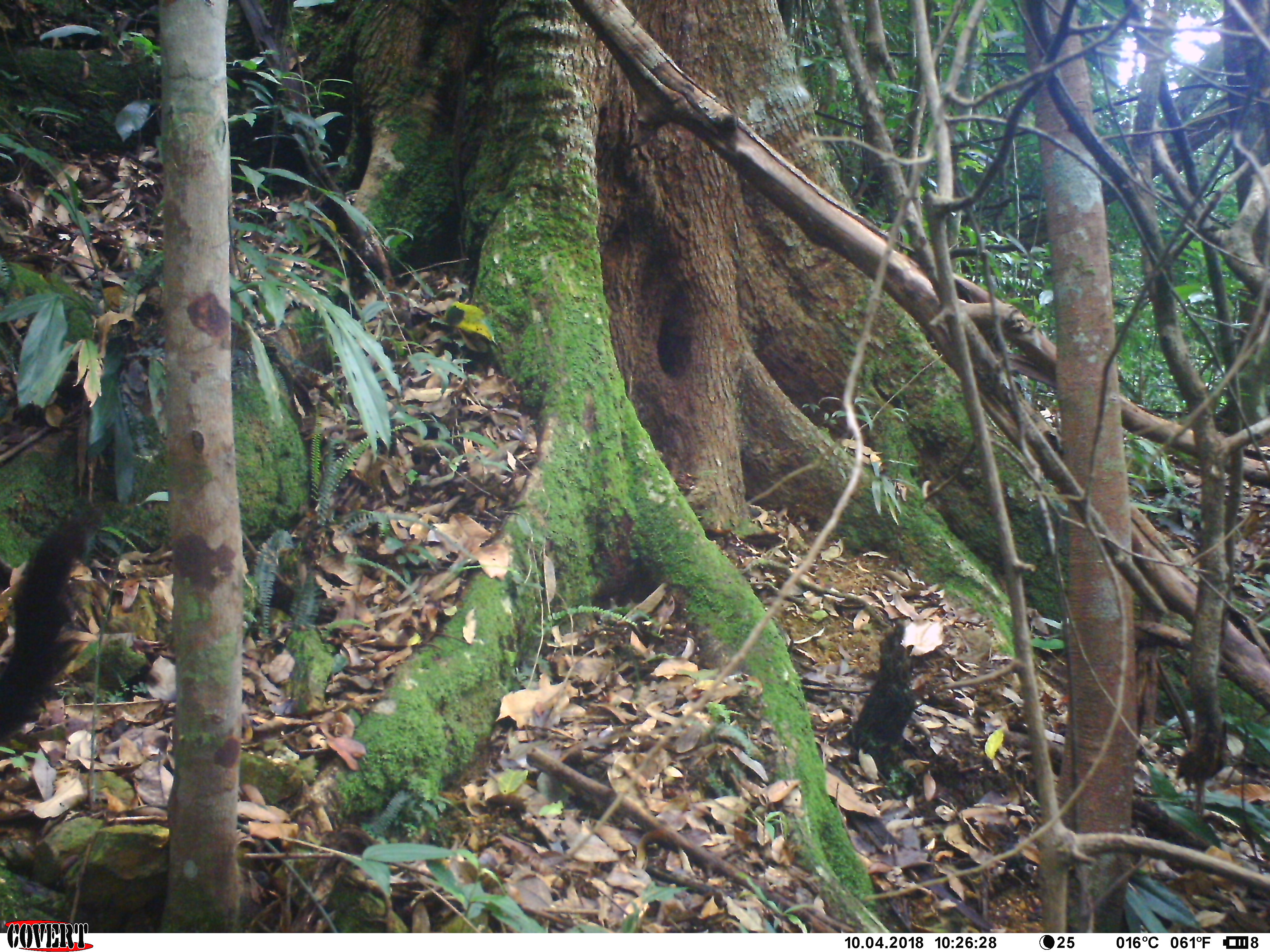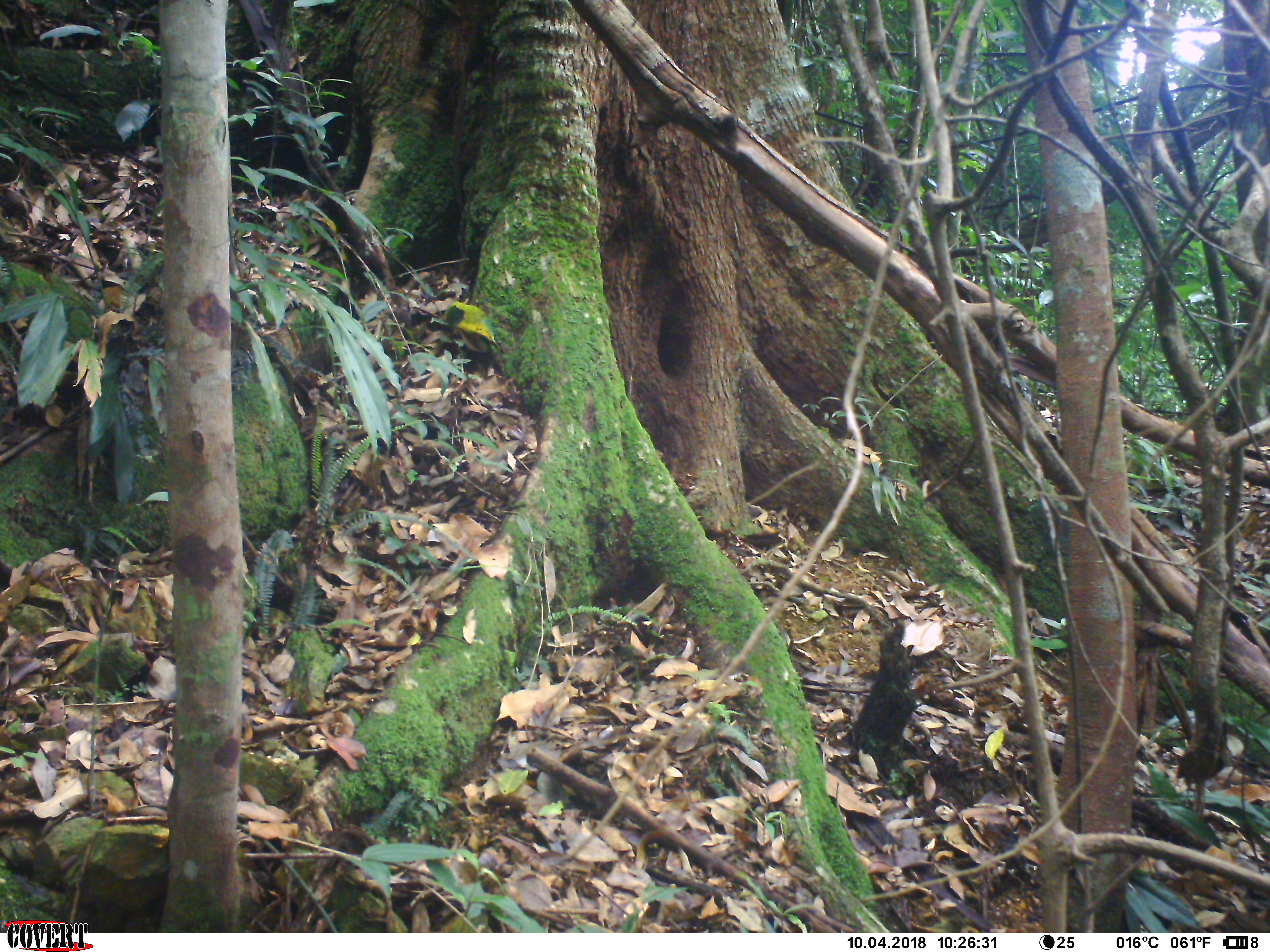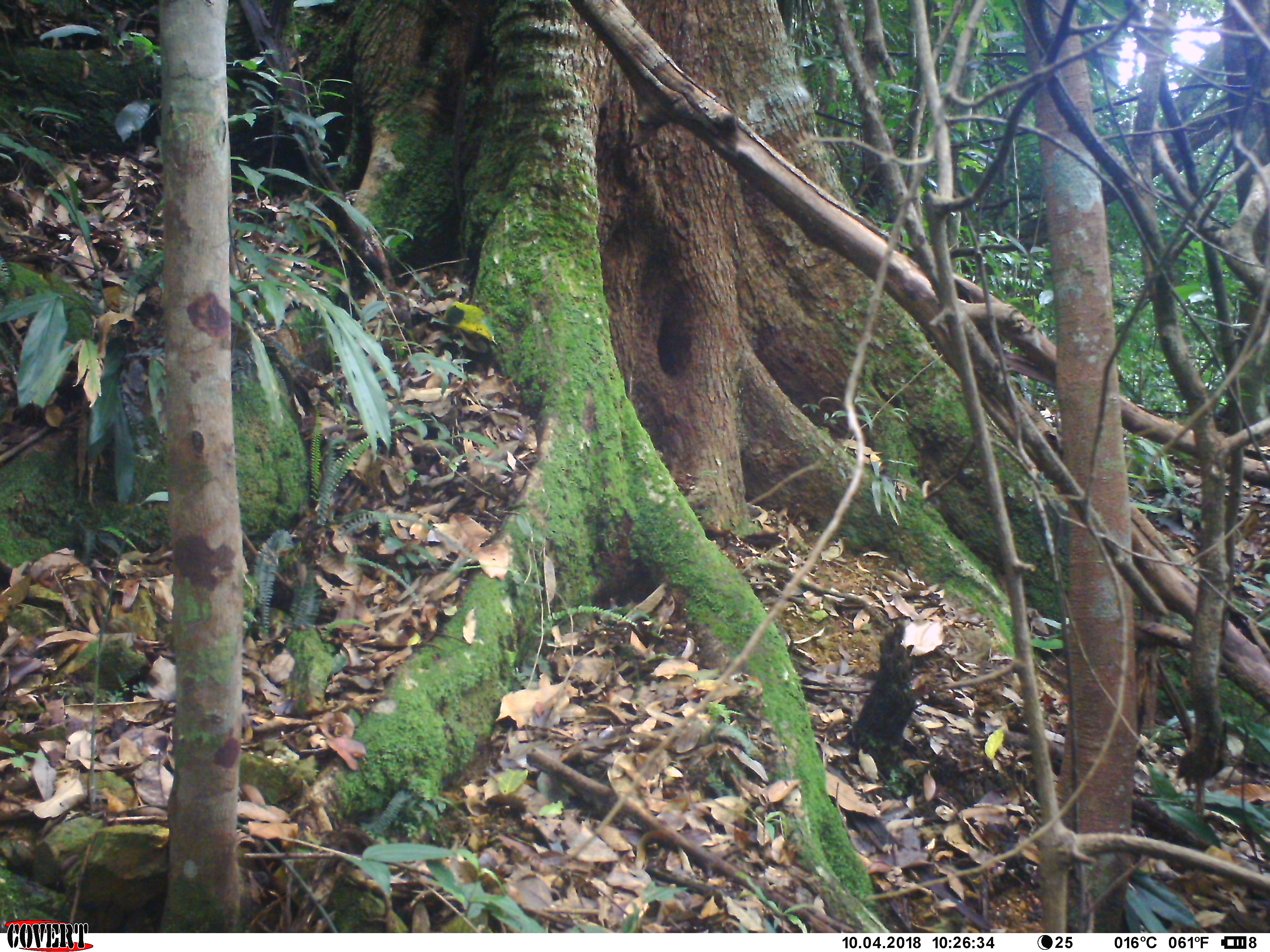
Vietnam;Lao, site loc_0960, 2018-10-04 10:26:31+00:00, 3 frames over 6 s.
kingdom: Animalia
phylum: Chordata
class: Mammalia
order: Carnivora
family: Mustelidae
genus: Martes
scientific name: Martes flavigula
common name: yellow-throated marten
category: yellow throated marten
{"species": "yellow throated marten (yellow-throated marten) (Martes flavigula)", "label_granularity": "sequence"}